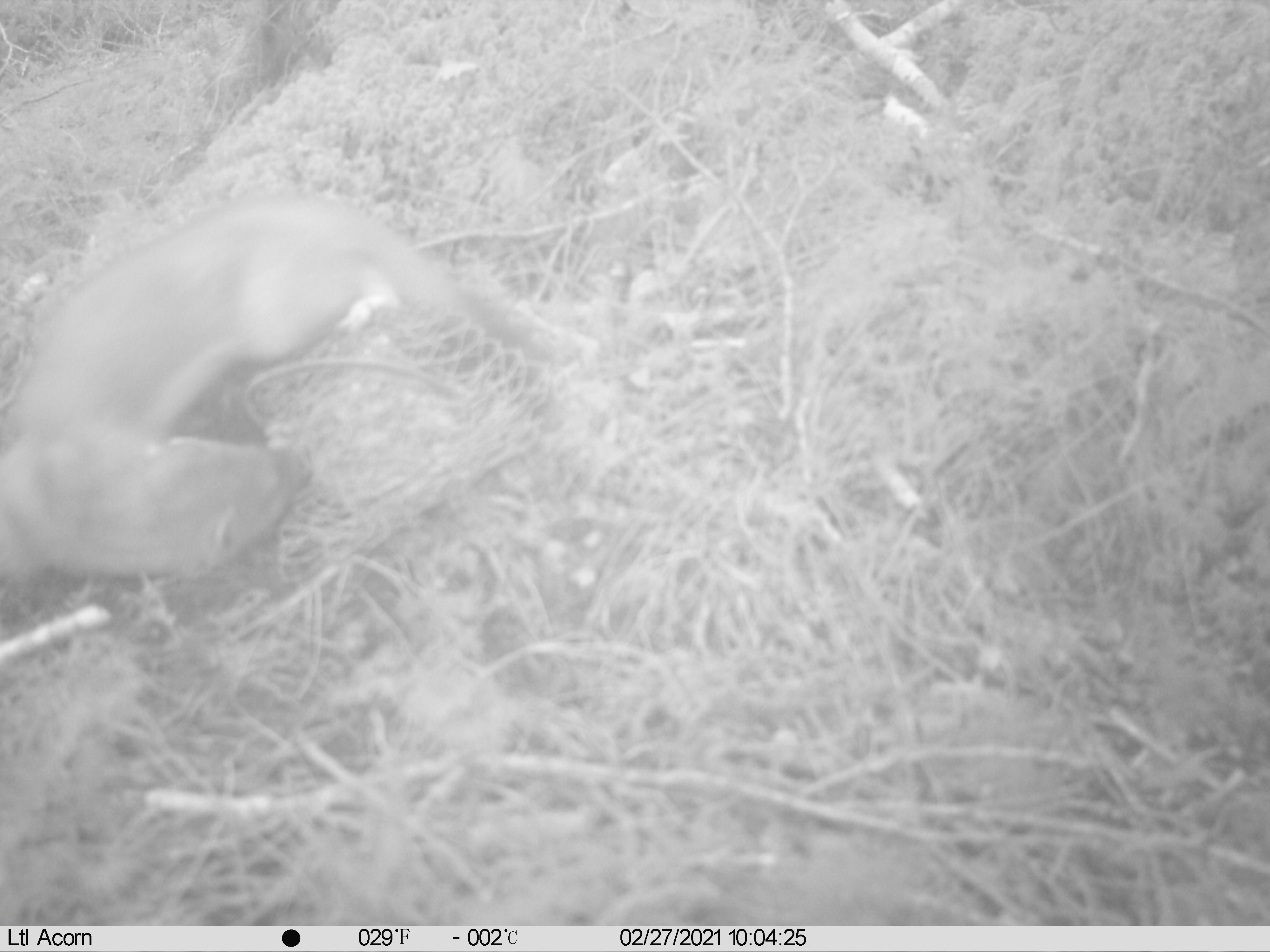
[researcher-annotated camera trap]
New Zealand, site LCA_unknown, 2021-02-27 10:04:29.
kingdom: Animalia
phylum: Chordata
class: Mammalia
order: Carnivora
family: Mustelidae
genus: Mustela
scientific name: Mustela erminea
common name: stoat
Stoat (Mustela erminea).